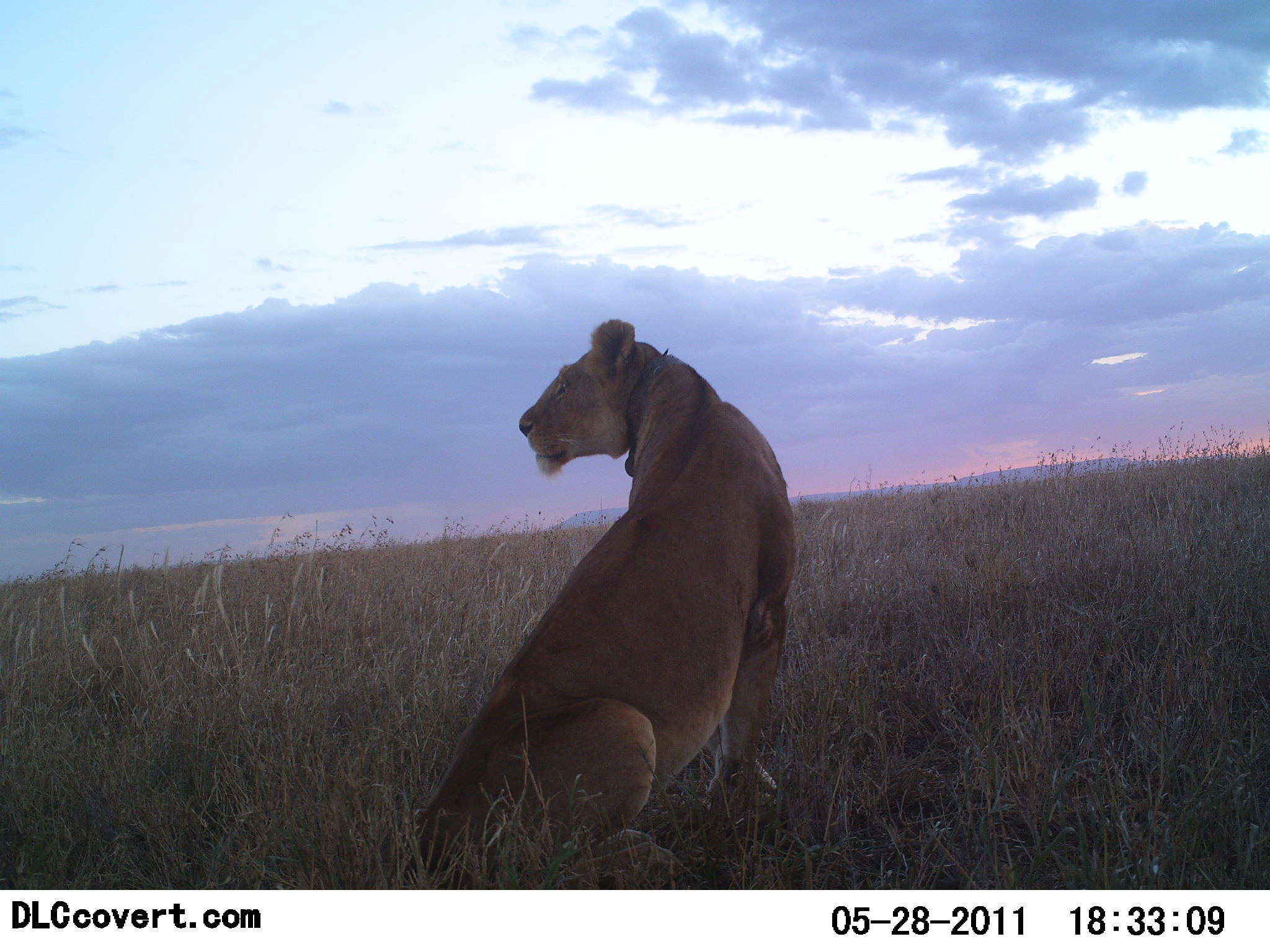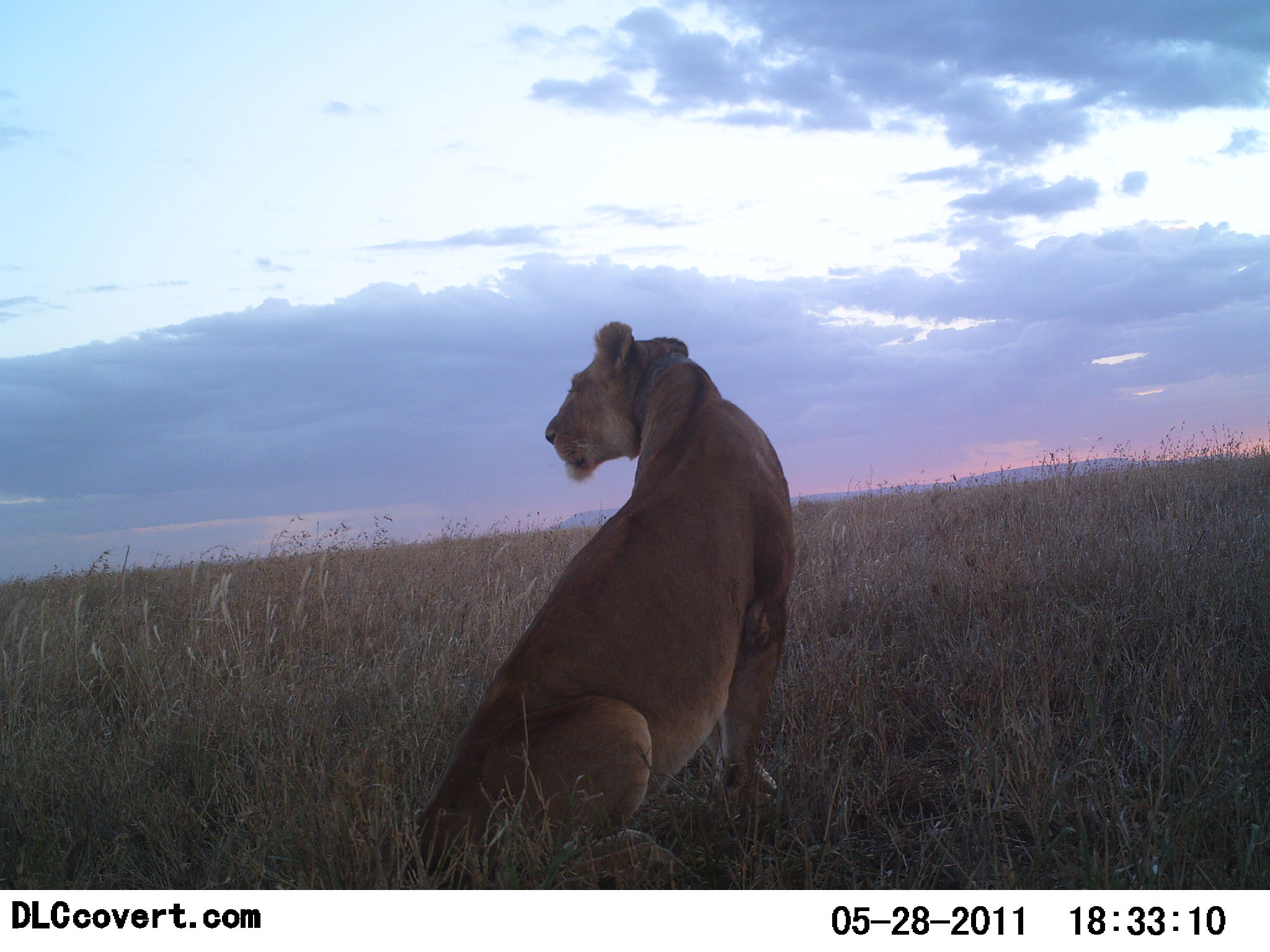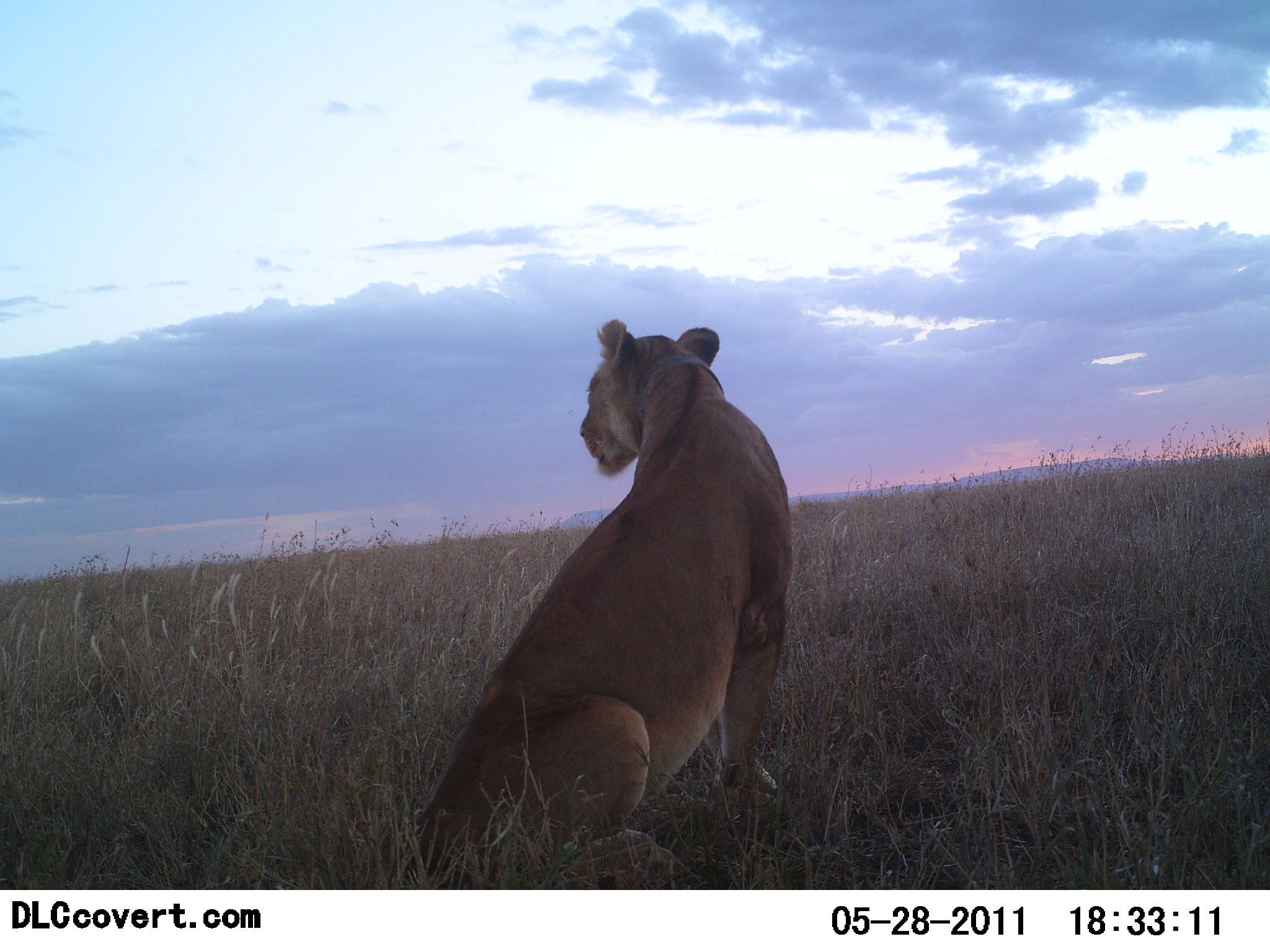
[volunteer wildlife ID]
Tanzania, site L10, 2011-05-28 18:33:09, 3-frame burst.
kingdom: Animalia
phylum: Chordata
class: Mammalia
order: Carnivora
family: Felidae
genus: Panthera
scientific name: Panthera leo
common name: lion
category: lionfemale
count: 1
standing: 8%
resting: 100%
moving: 0%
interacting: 0%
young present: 0%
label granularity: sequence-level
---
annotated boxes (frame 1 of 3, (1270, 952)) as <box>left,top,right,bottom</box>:
animal: <box>394,315,803,891</box>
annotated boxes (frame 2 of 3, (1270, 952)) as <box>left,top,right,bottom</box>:
animal: <box>394,320,797,891</box>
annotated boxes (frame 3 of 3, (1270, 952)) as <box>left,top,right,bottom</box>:
animal: <box>394,320,797,891</box>